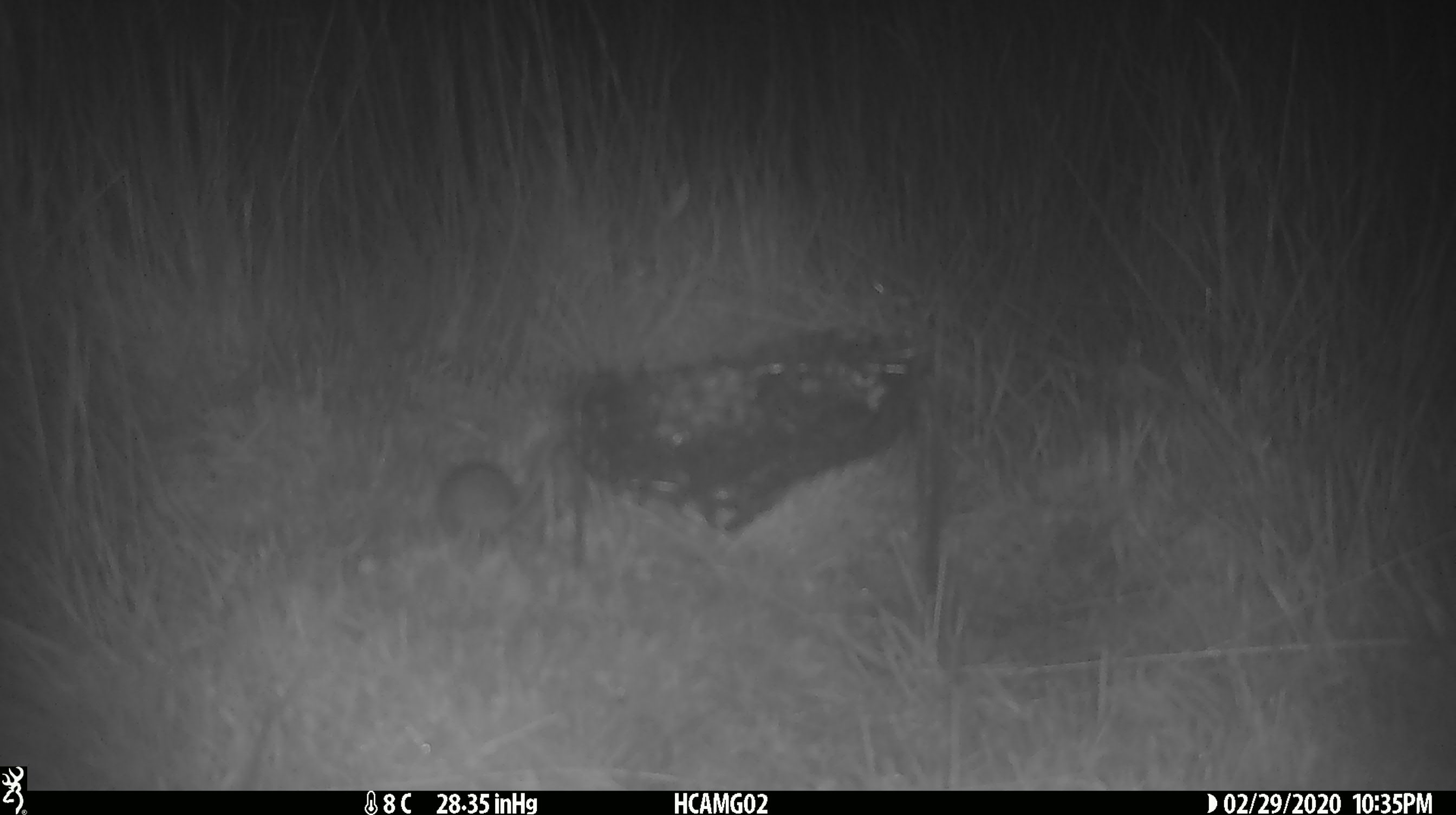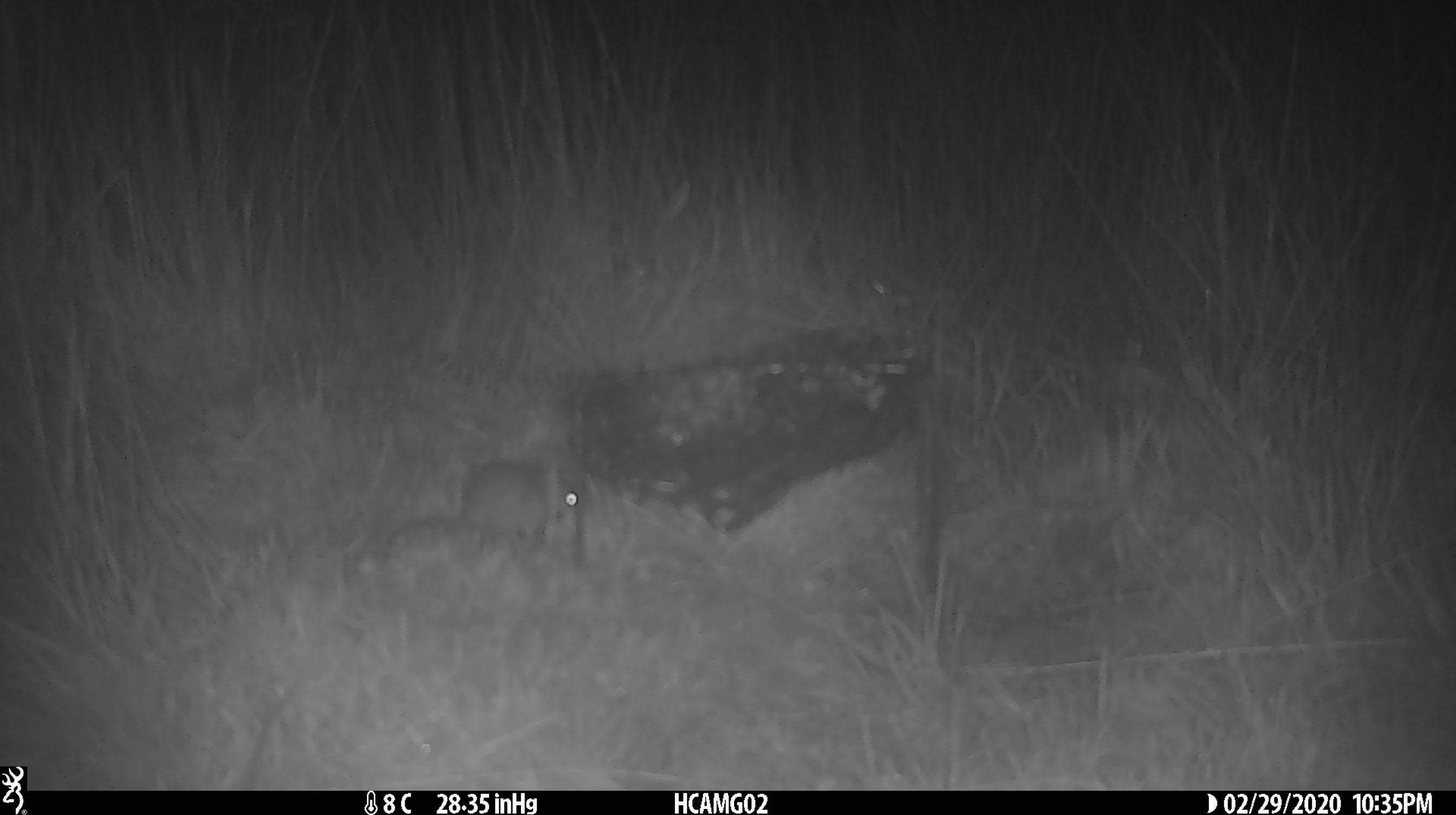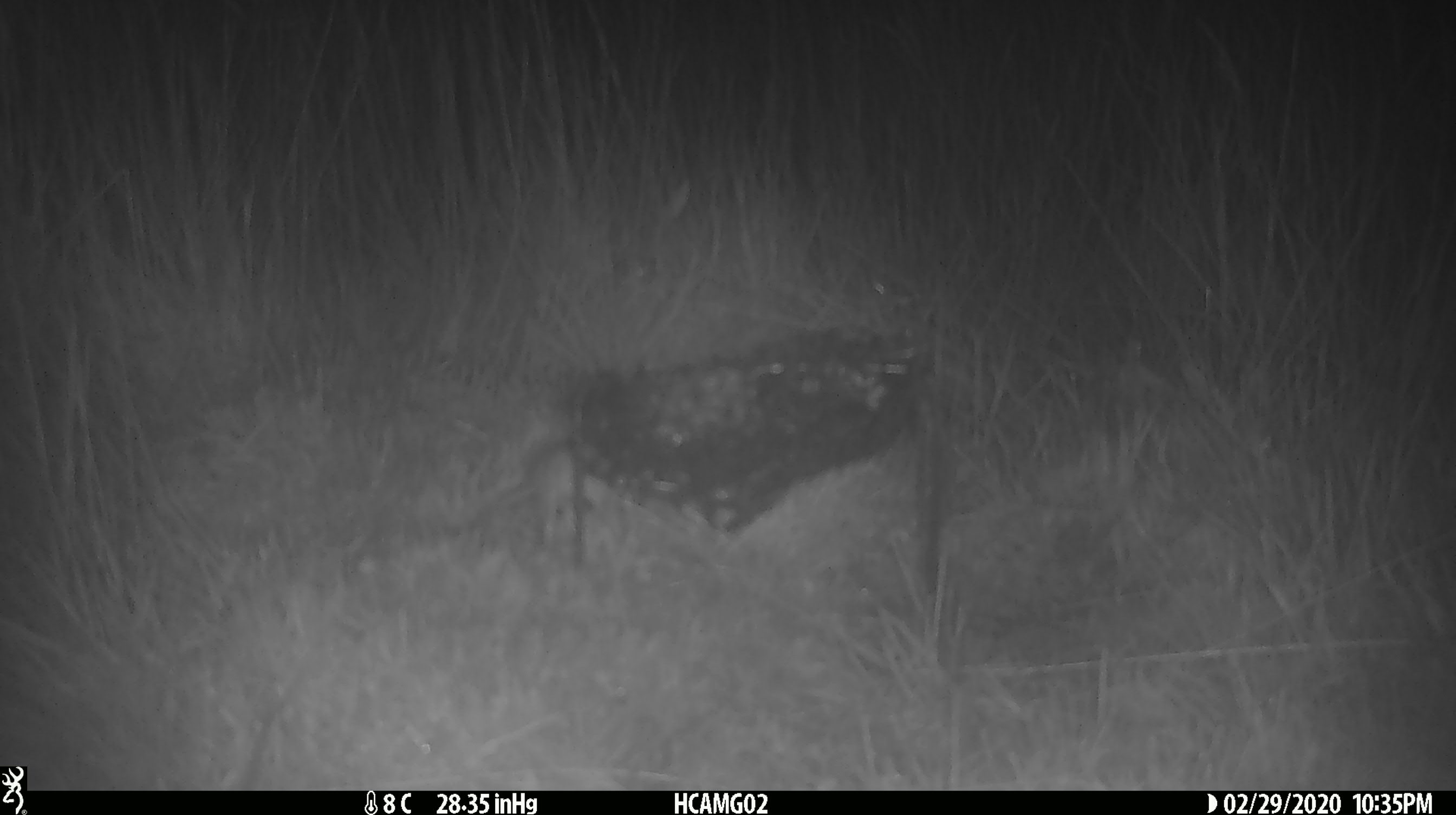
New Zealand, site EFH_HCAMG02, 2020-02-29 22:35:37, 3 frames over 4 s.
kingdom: Animalia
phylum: Chordata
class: Mammalia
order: Rodentia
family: Muridae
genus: Mus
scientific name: Mus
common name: mouse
Mouse (Mus).